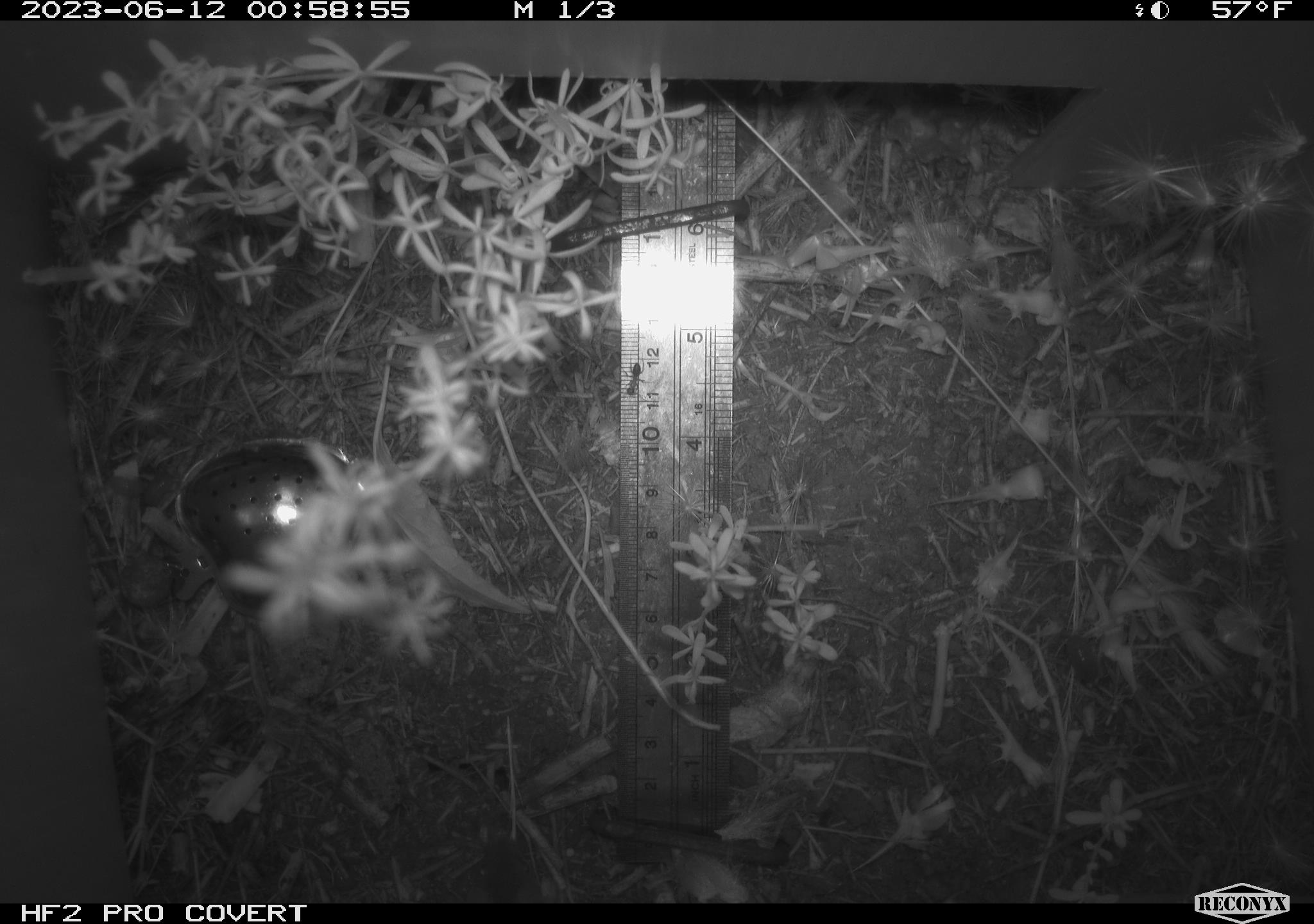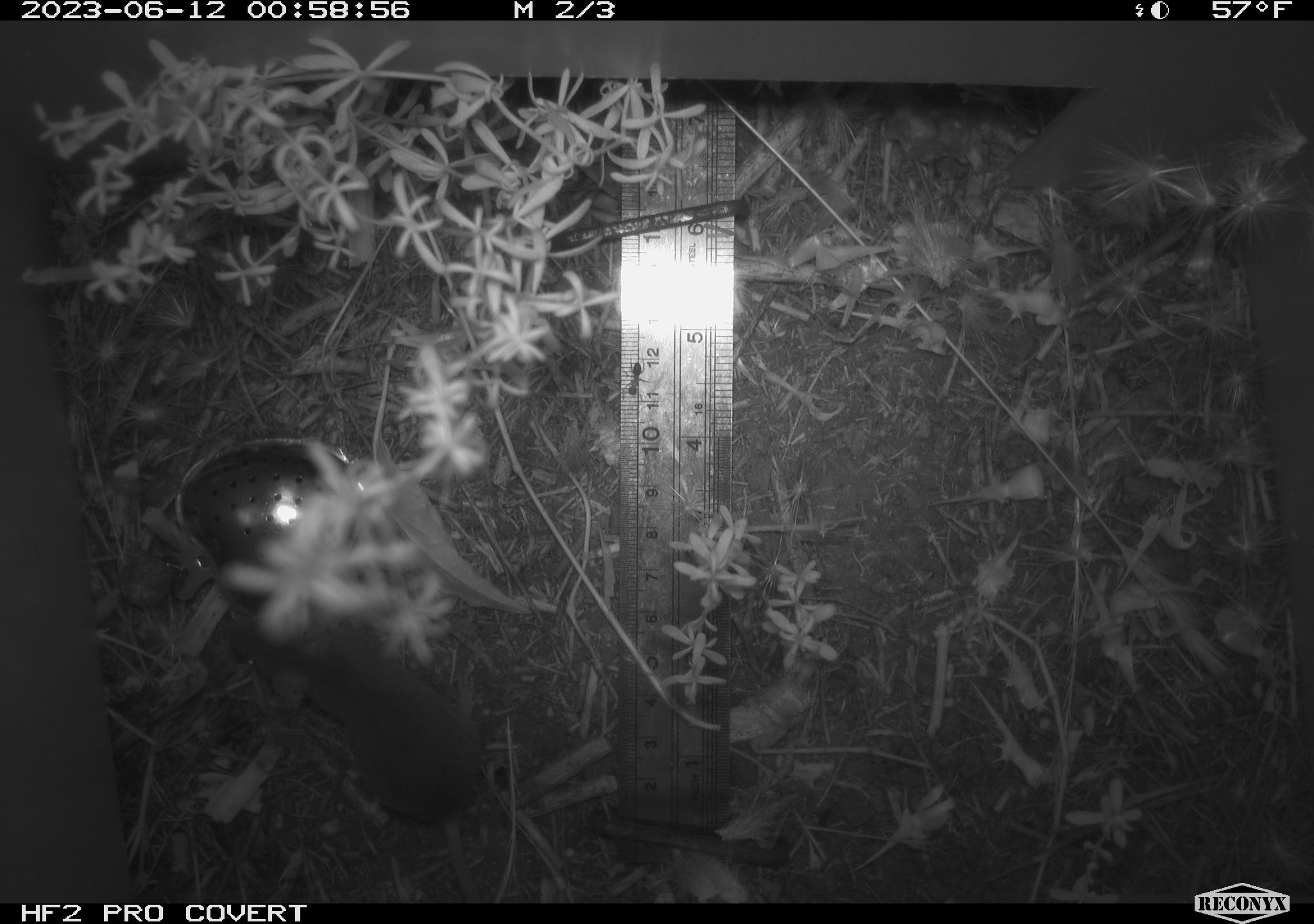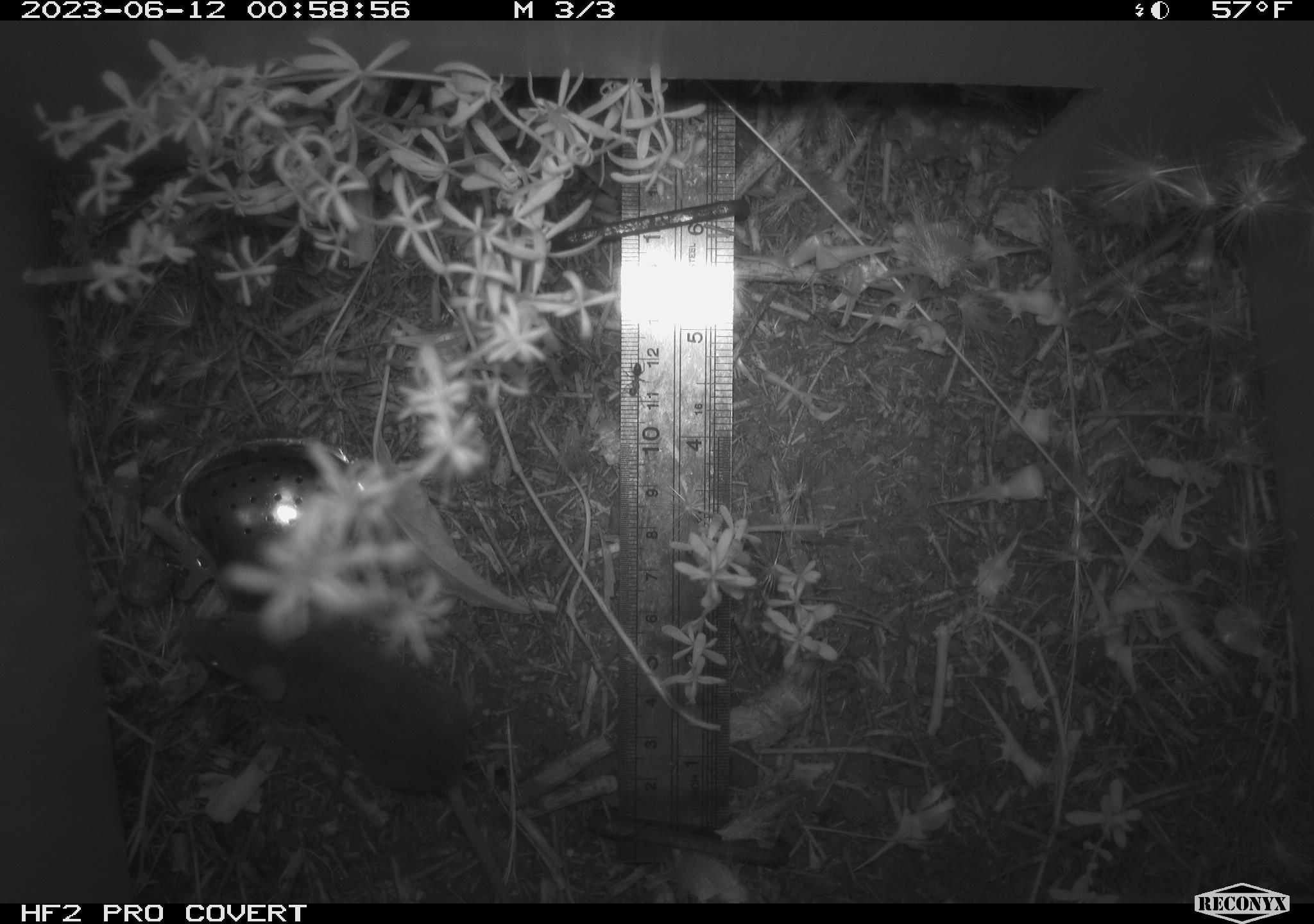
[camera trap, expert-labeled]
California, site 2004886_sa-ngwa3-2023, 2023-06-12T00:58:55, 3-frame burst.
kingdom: Animalia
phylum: Chordata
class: Mammalia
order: Rodentia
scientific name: Rodentia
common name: mouse species